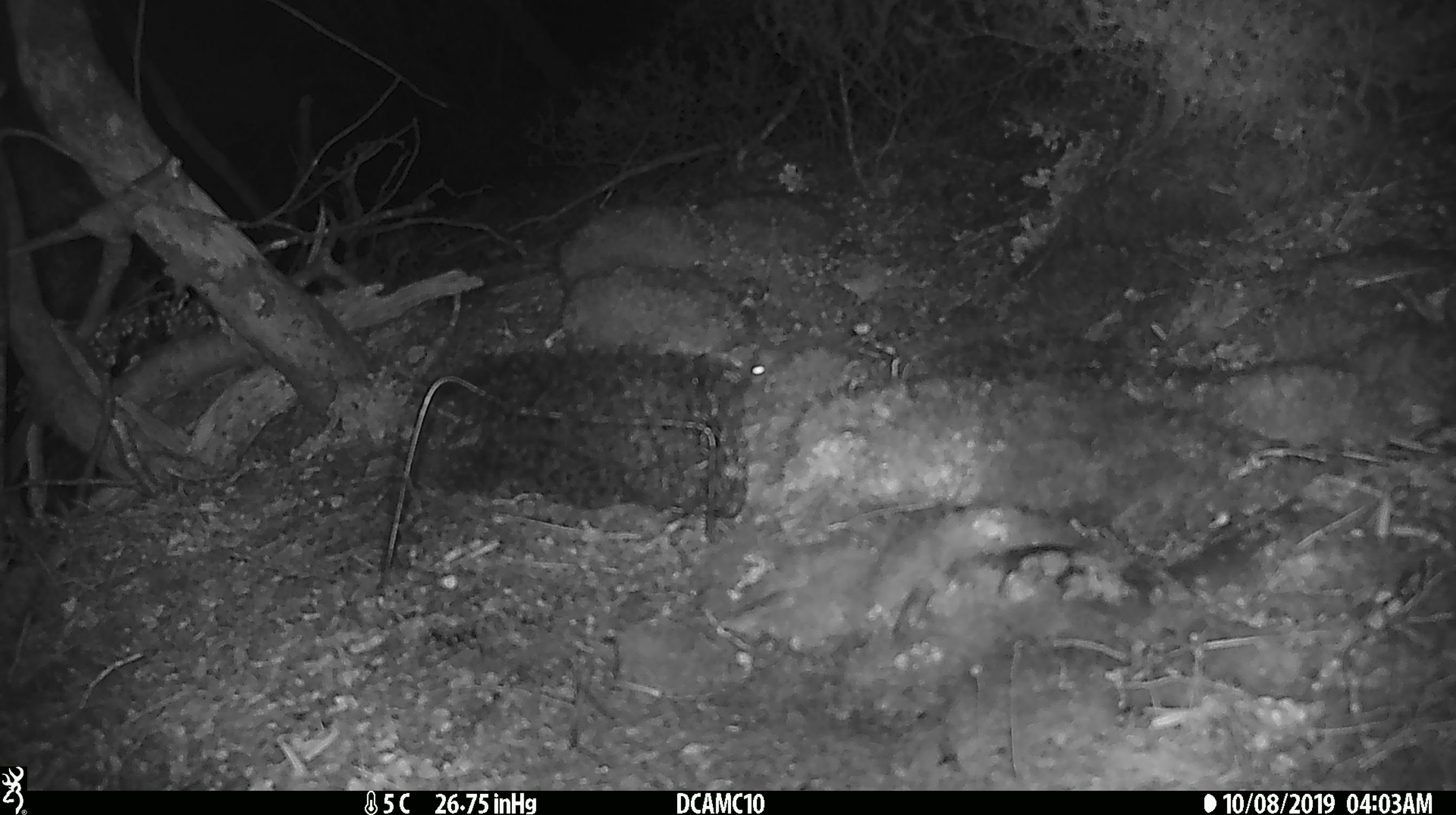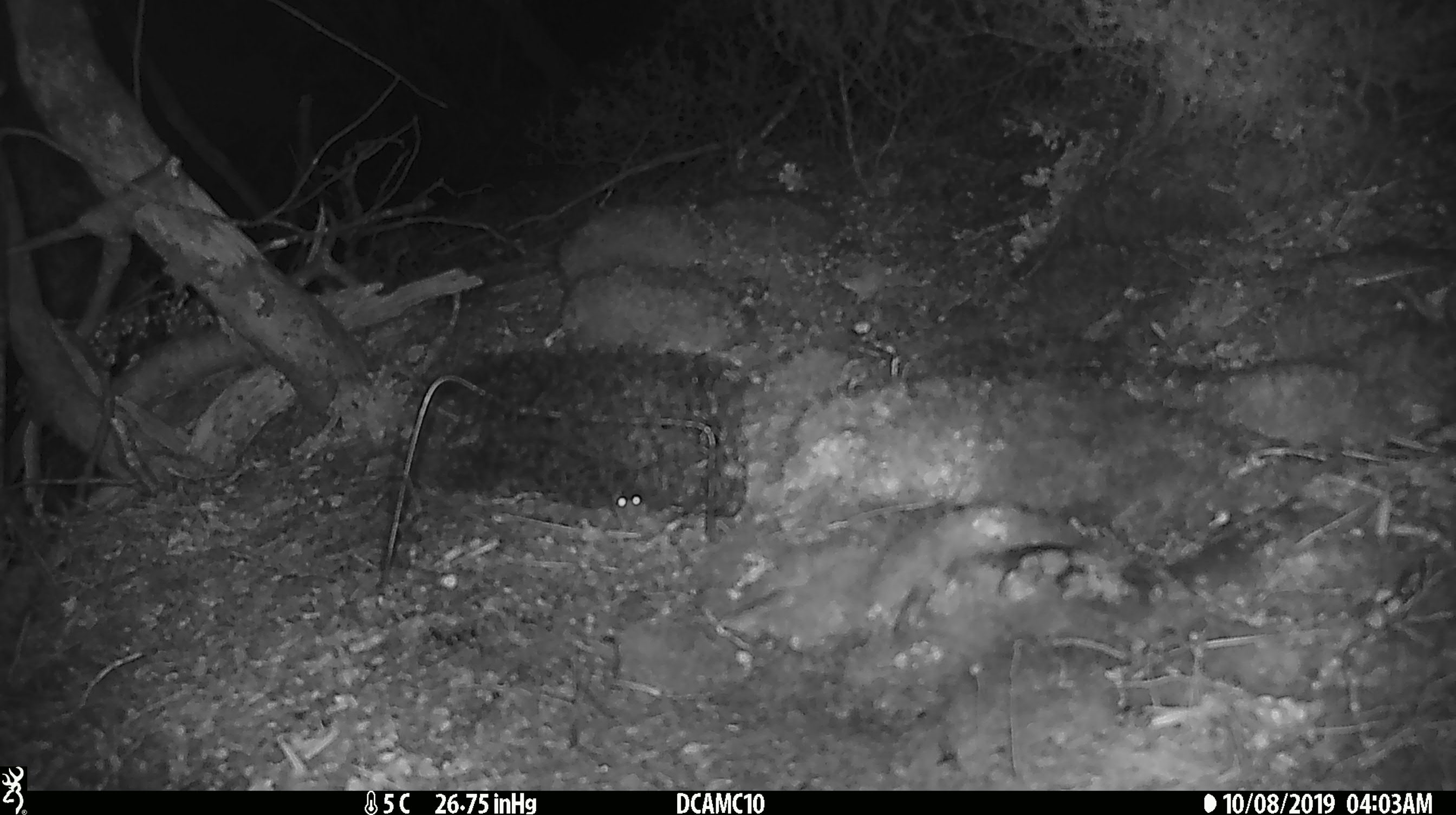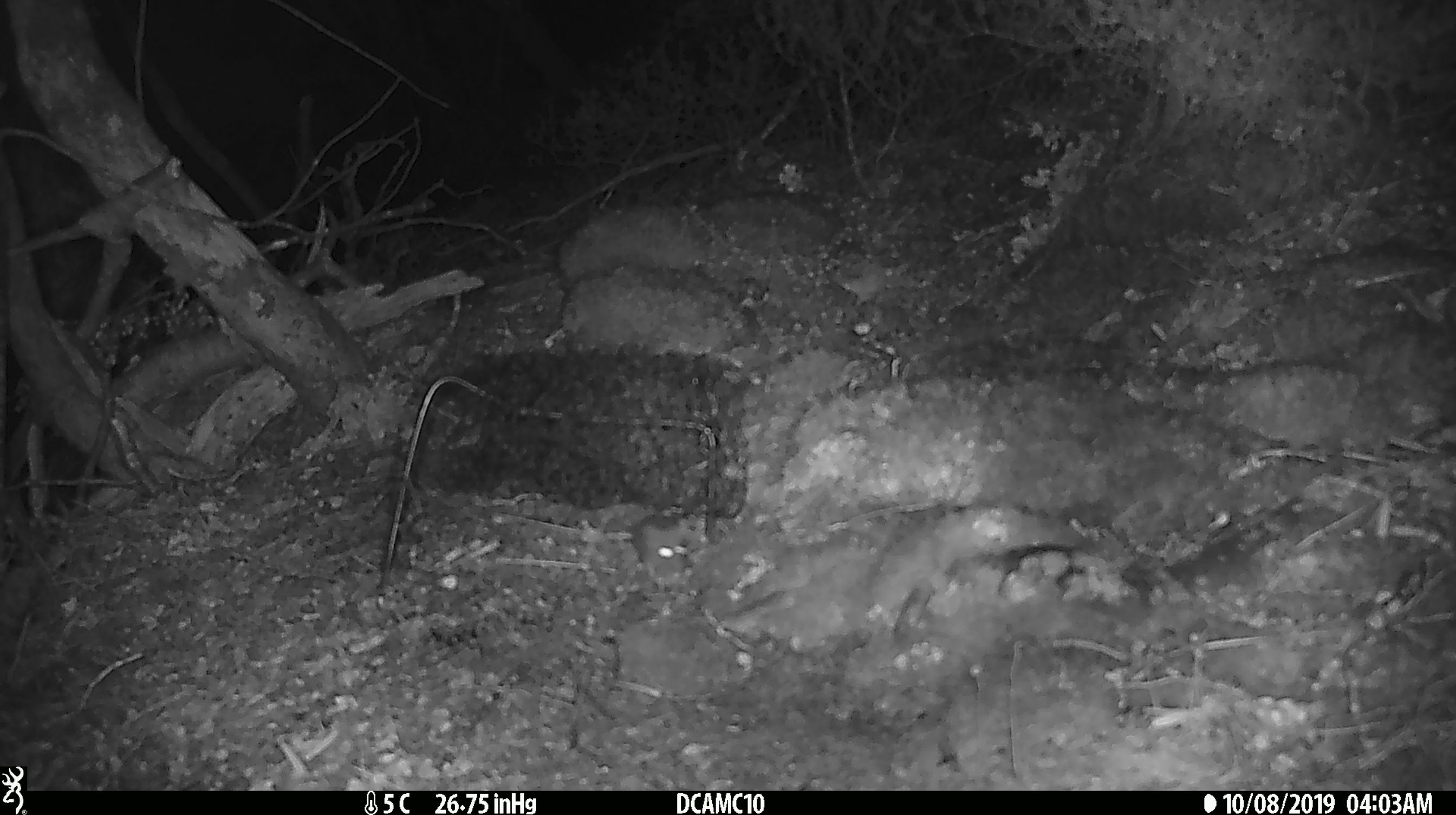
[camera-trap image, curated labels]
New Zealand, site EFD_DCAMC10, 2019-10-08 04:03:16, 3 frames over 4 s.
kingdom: Animalia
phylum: Chordata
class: Mammalia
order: Rodentia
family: Muridae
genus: Mus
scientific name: Mus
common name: mouse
Mouse (Mus).